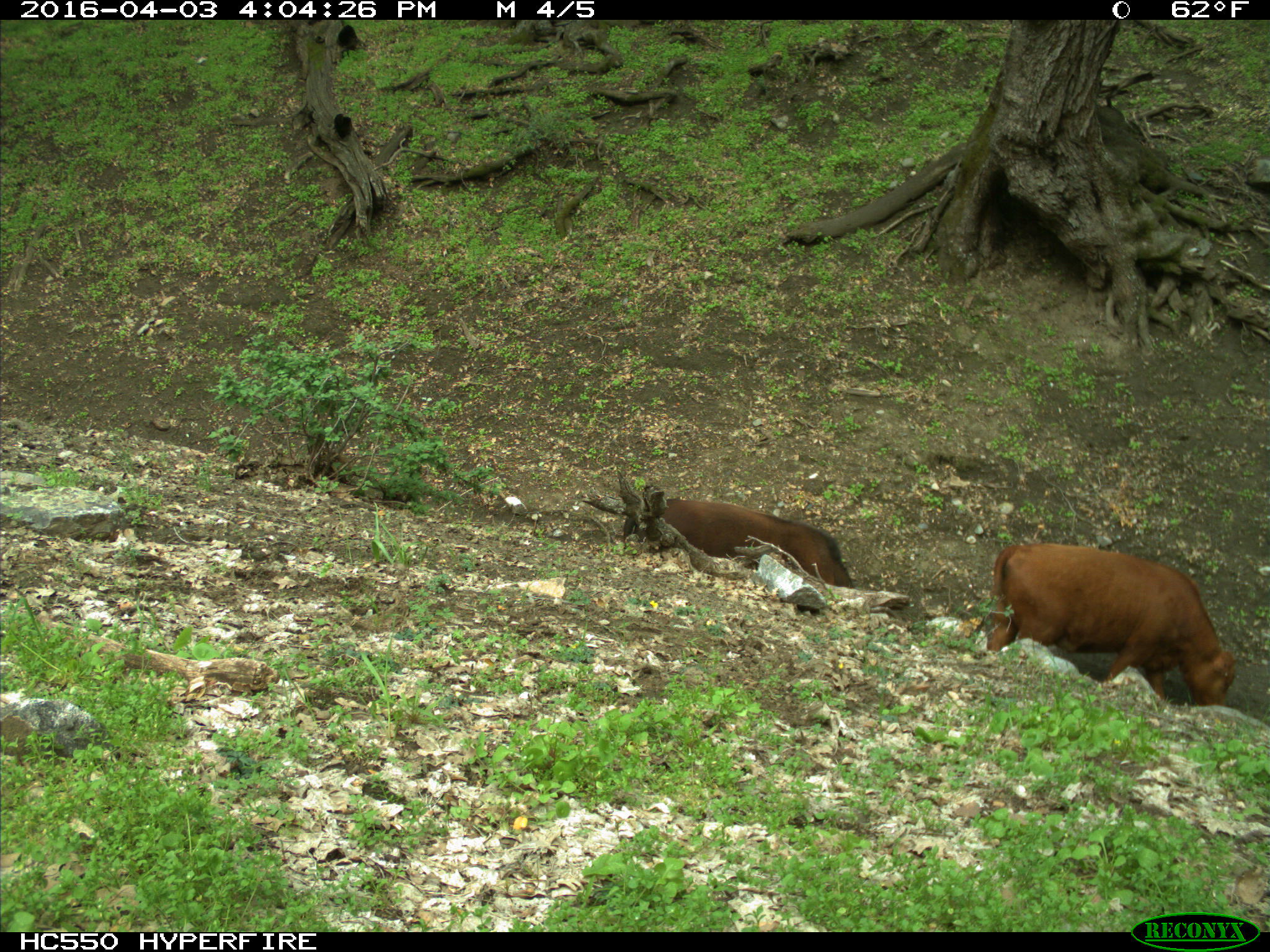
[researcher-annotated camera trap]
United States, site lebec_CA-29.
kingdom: Animalia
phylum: Chordata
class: Mammalia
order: Artiodactyla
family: Bovidae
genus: Bos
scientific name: Bos taurus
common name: domestic cow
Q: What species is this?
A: Bos taurus (domestic cow).